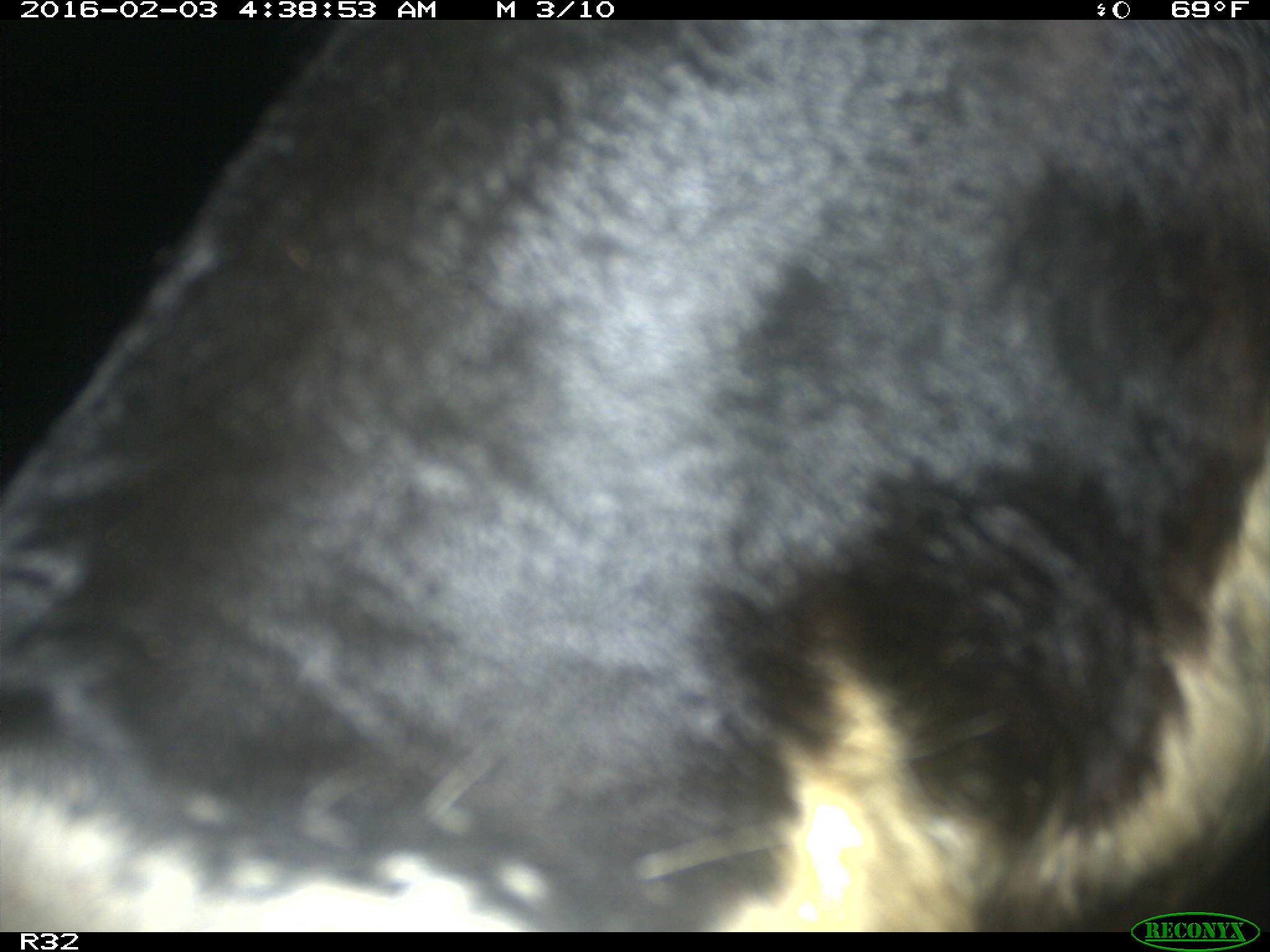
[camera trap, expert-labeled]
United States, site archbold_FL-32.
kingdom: Animalia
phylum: Chordata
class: Mammalia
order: Artiodactyla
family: Bovidae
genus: Bos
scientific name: Bos taurus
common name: domestic cow